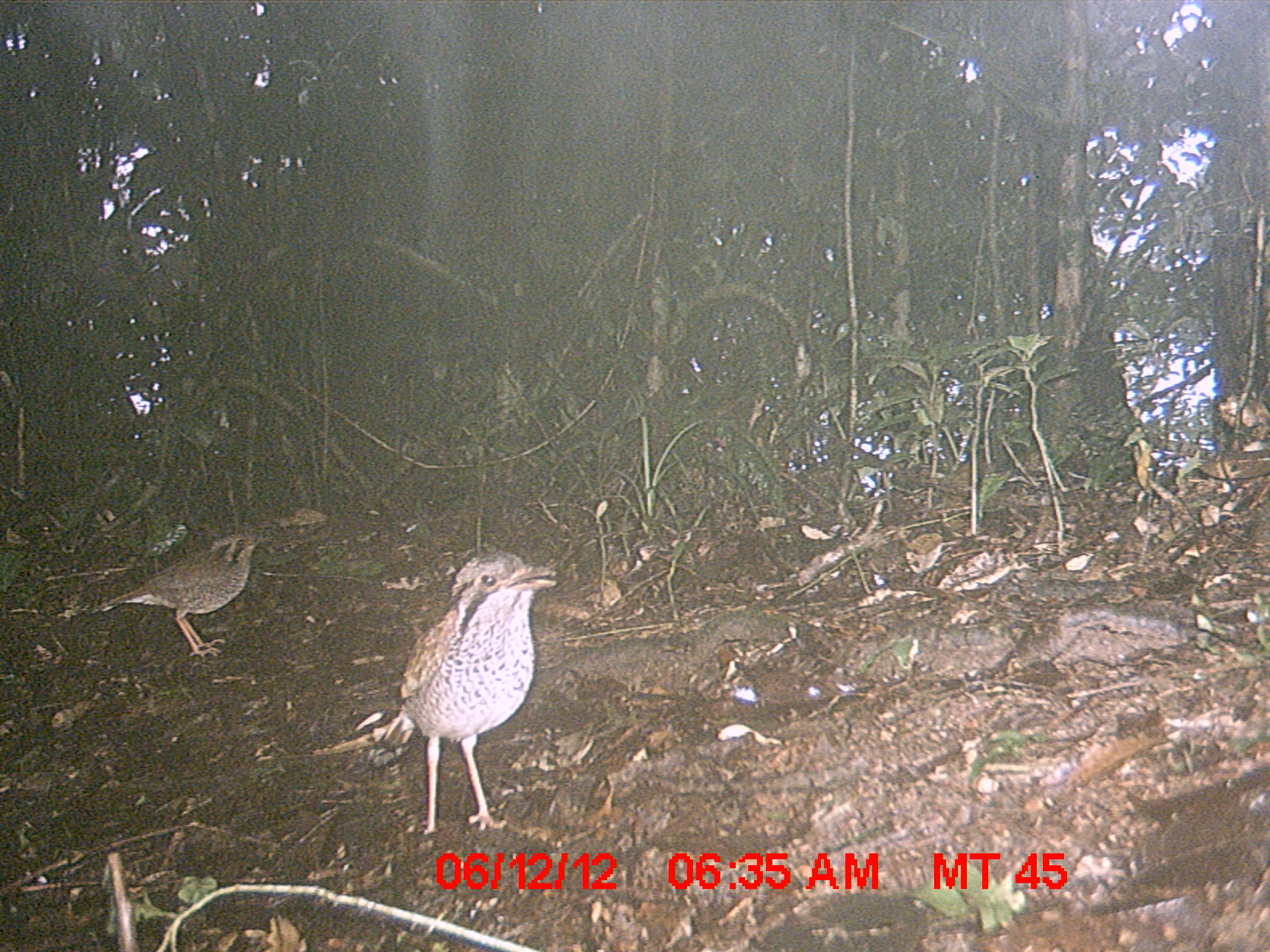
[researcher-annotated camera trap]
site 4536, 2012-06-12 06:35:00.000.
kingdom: Animalia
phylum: Chordata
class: Aves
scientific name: Aves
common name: bird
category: unknown bird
Unknown bird (bird) (Aves), count 2.